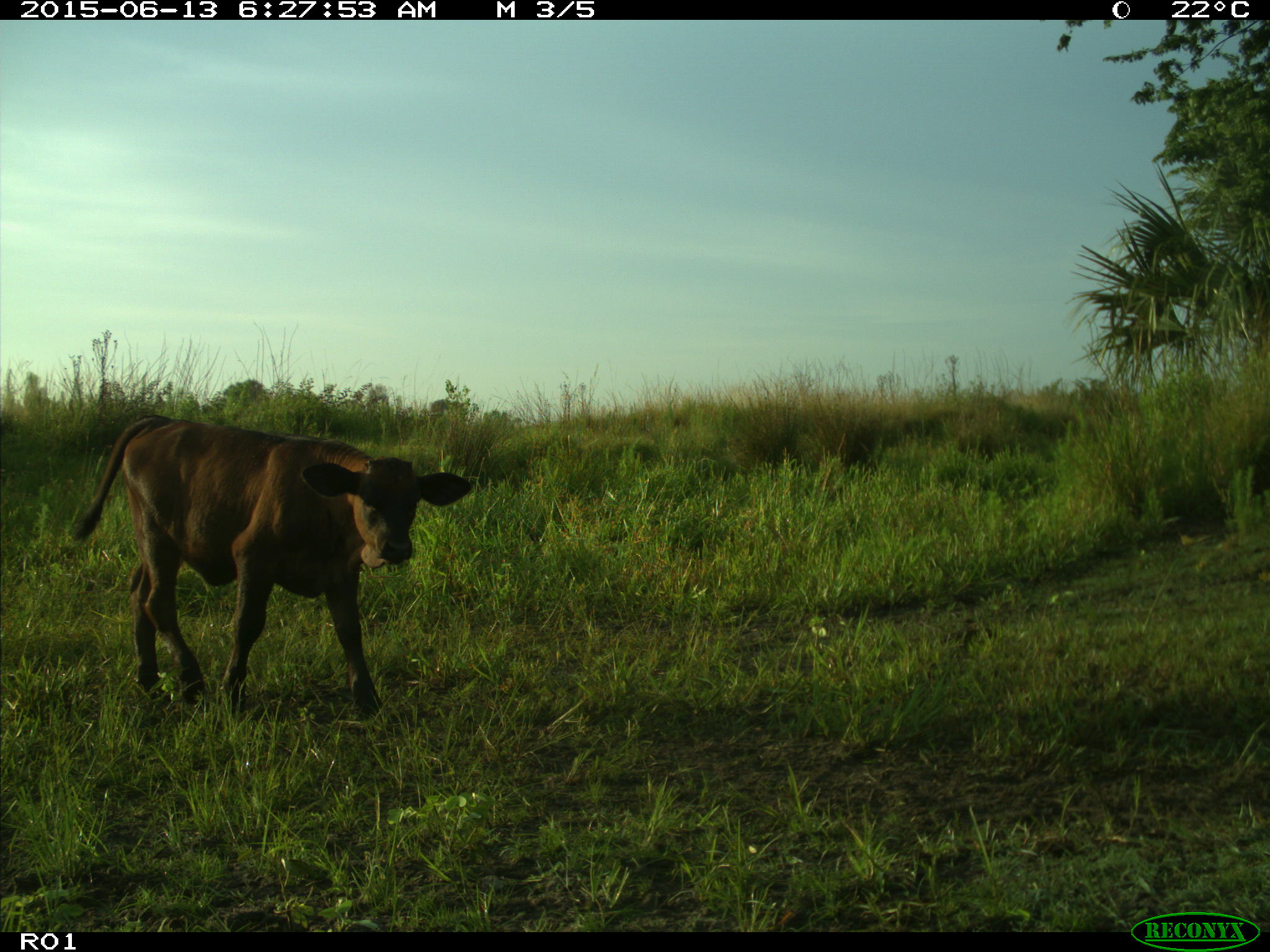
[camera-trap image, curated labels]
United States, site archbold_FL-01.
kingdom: Animalia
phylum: Chordata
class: Mammalia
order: Artiodactyla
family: Bovidae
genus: Bos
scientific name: Bos taurus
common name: domestic cow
Bos taurus (domestic cow).